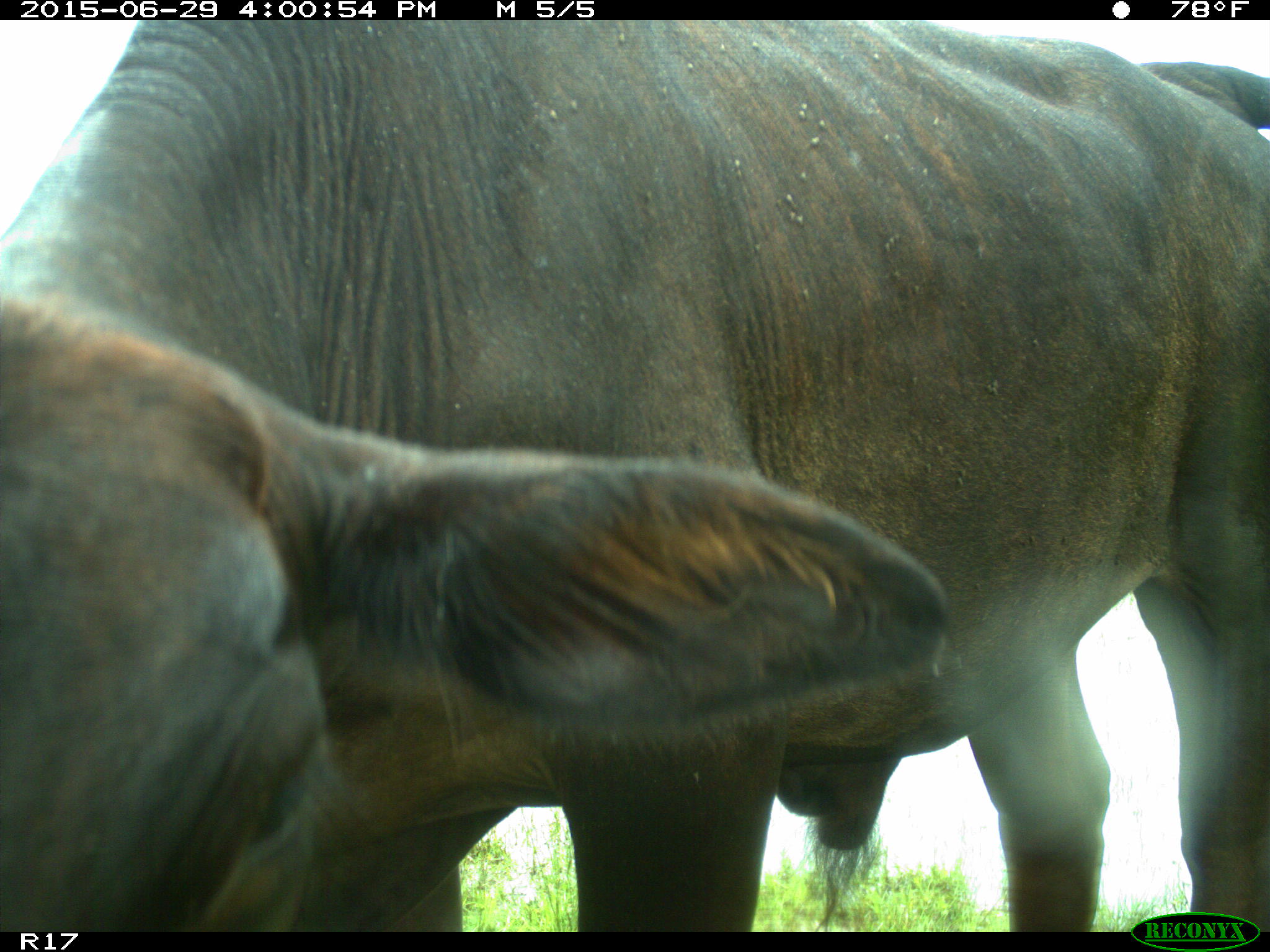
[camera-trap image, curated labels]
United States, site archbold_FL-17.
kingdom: Animalia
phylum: Chordata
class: Mammalia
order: Artiodactyla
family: Bovidae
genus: Bos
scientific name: Bos taurus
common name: domestic cow